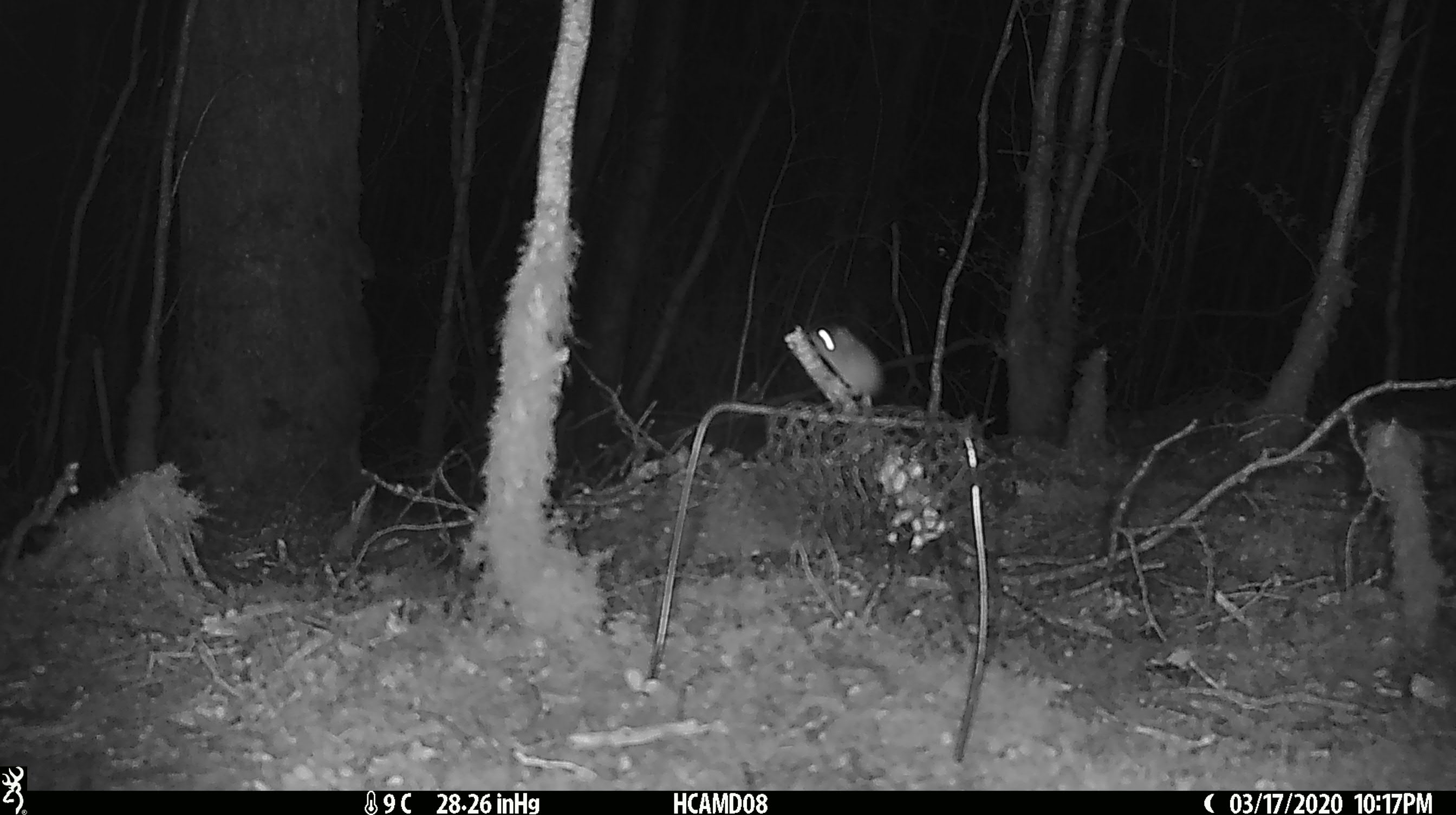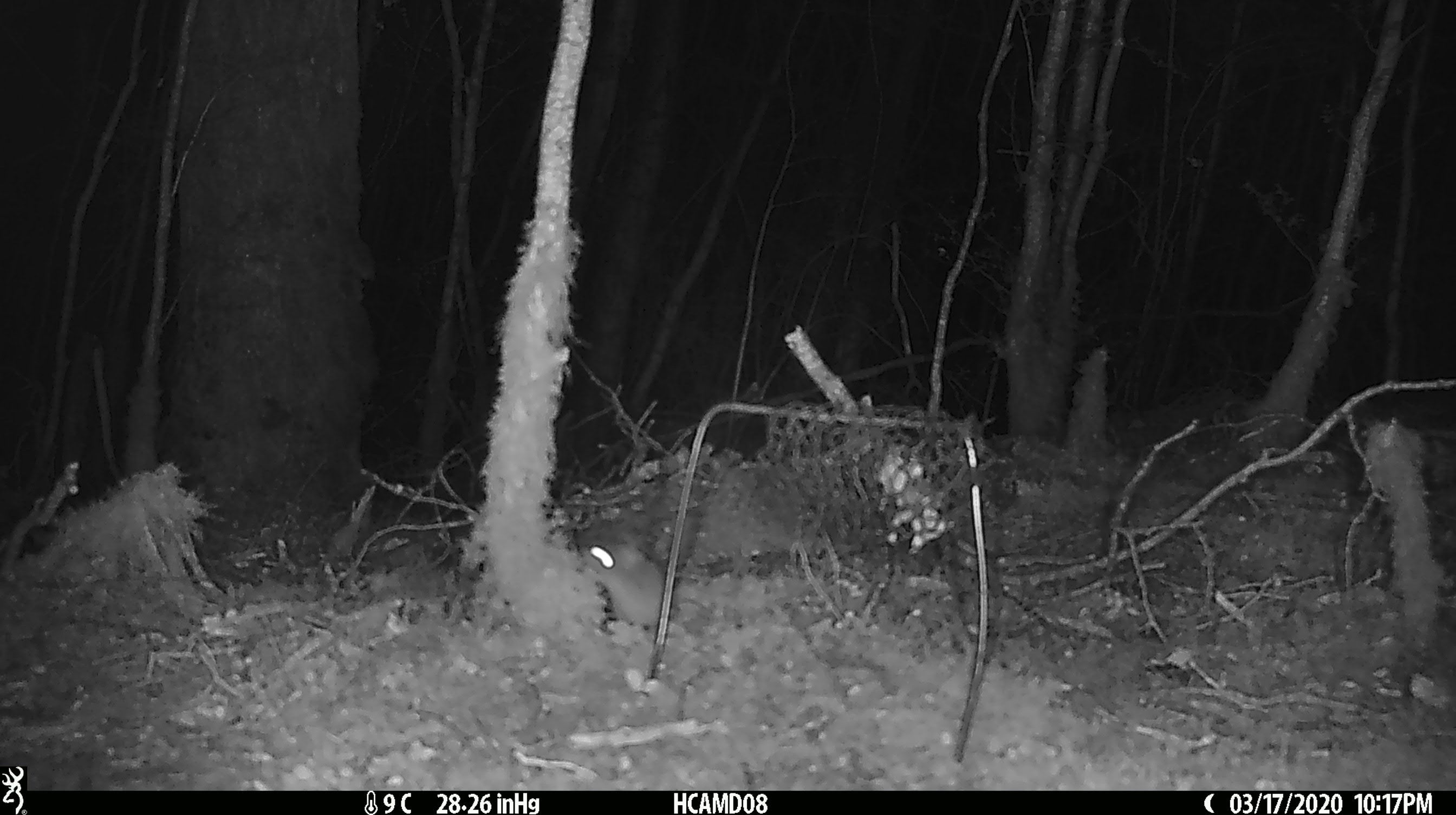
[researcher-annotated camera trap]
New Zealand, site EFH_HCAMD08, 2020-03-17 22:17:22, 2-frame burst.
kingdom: Animalia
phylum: Chordata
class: Mammalia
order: Rodentia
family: Muridae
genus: Mus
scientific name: Mus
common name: mouse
Mouse (Mus).